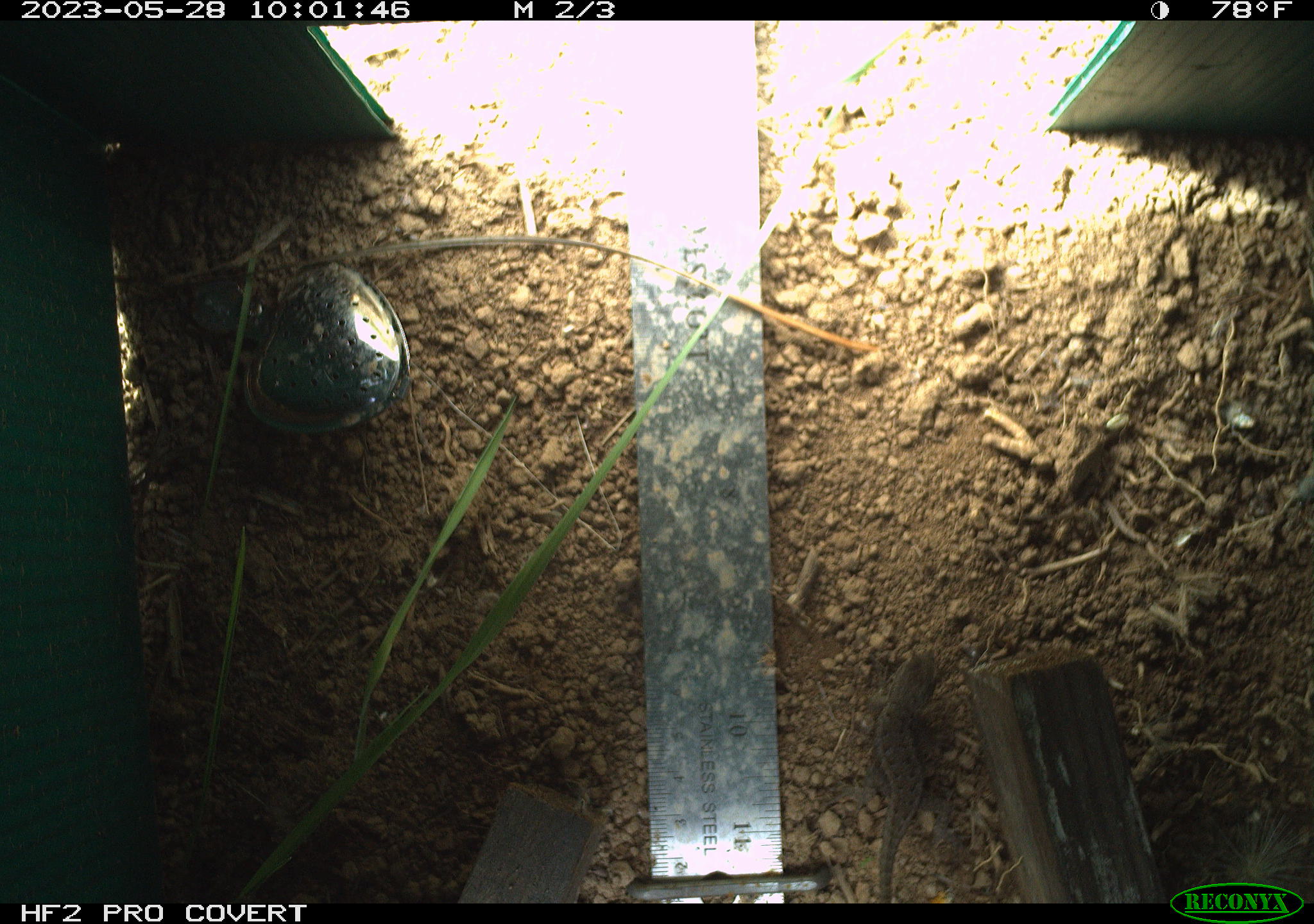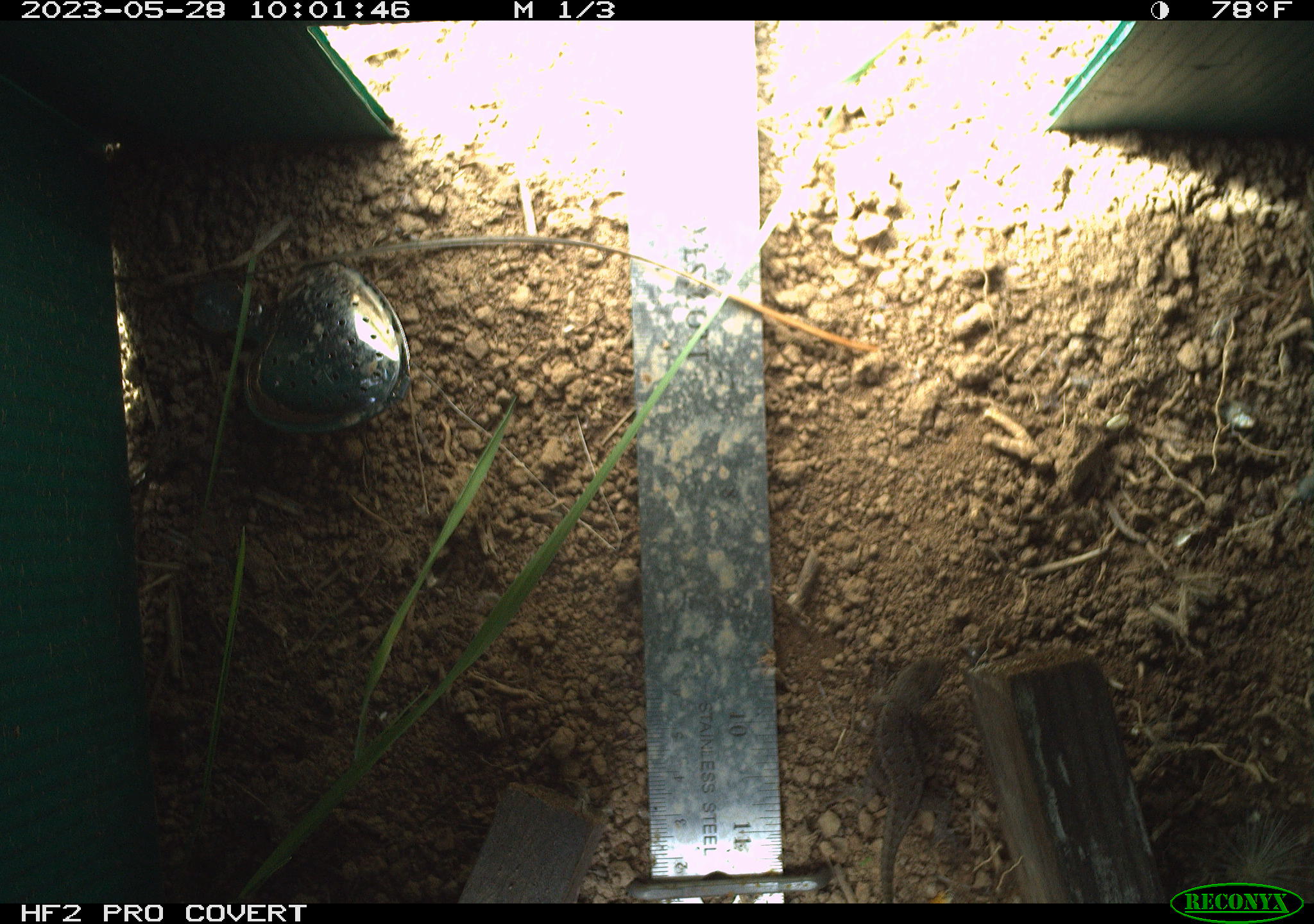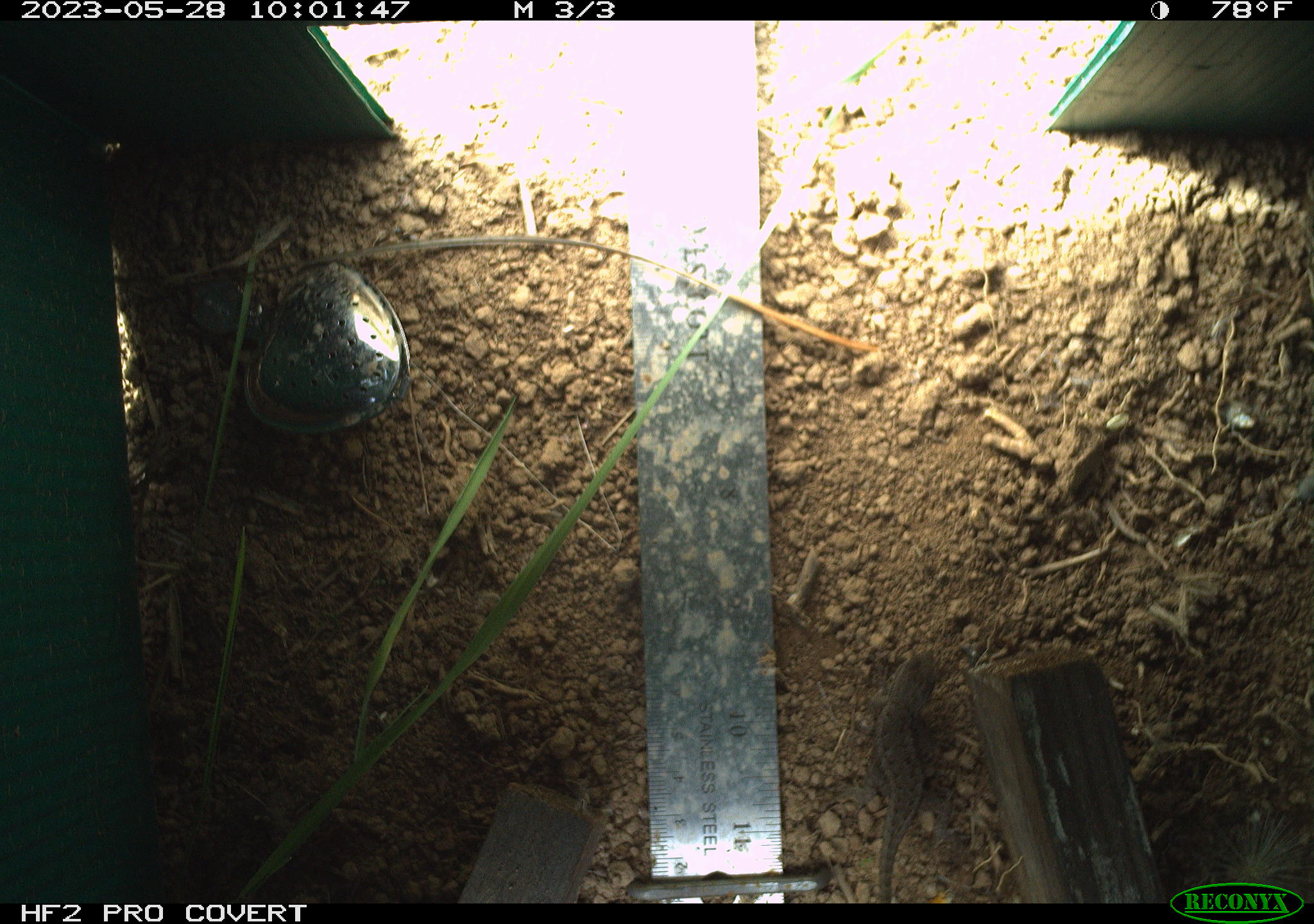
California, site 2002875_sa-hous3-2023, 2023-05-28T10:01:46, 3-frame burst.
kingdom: Animalia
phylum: Chordata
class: Reptilia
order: Squamata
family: Phrynosomatidae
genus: Sceloporus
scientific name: Sceloporus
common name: spiny lizards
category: sceloporus species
Sceloporus species (spiny lizards) (Sceloporus).